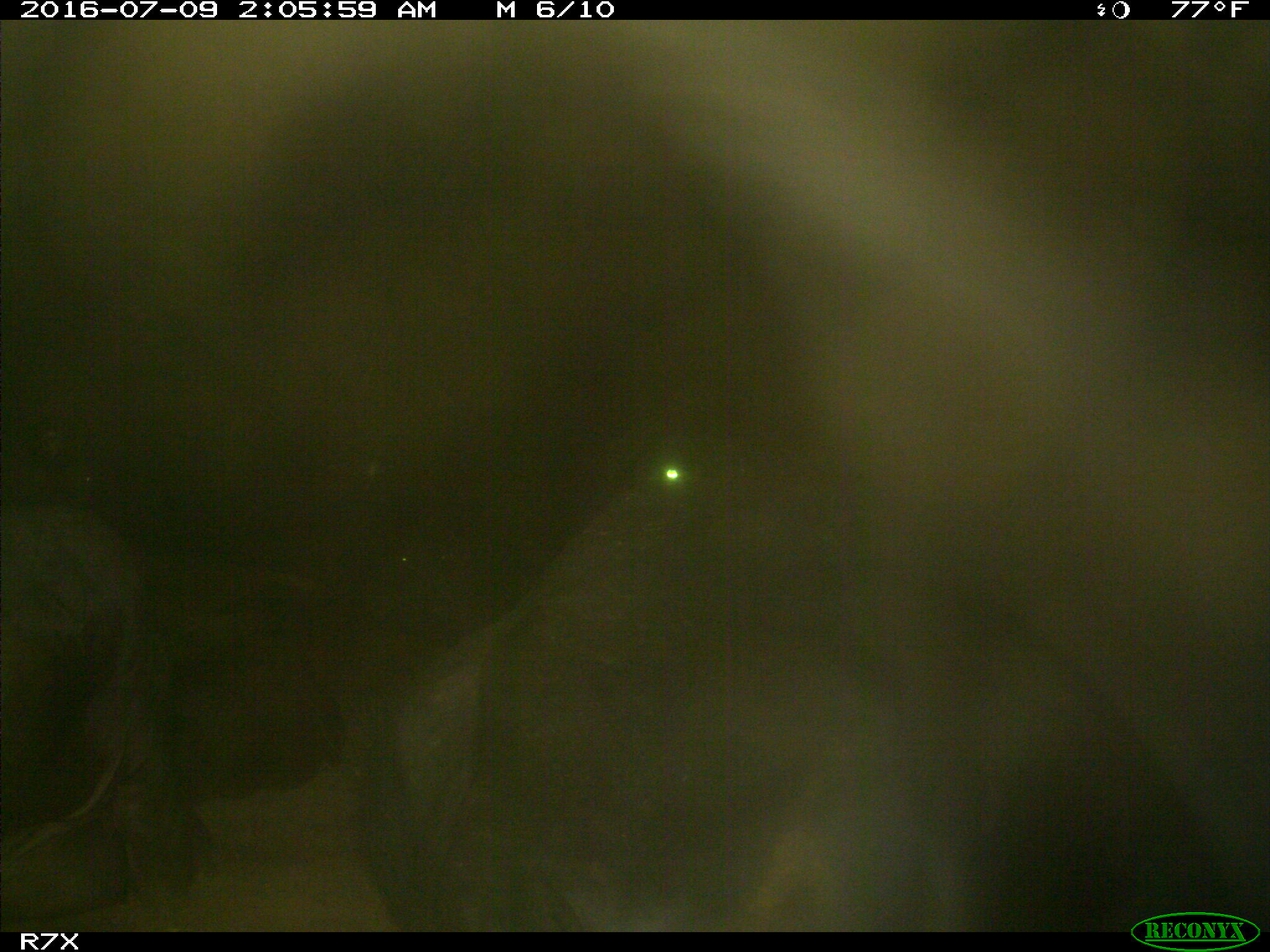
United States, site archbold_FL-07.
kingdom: Animalia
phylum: Chordata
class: Mammalia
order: Artiodactyla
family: Bovidae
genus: Bos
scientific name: Bos taurus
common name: domestic cow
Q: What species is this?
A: Bos taurus (domestic cow).